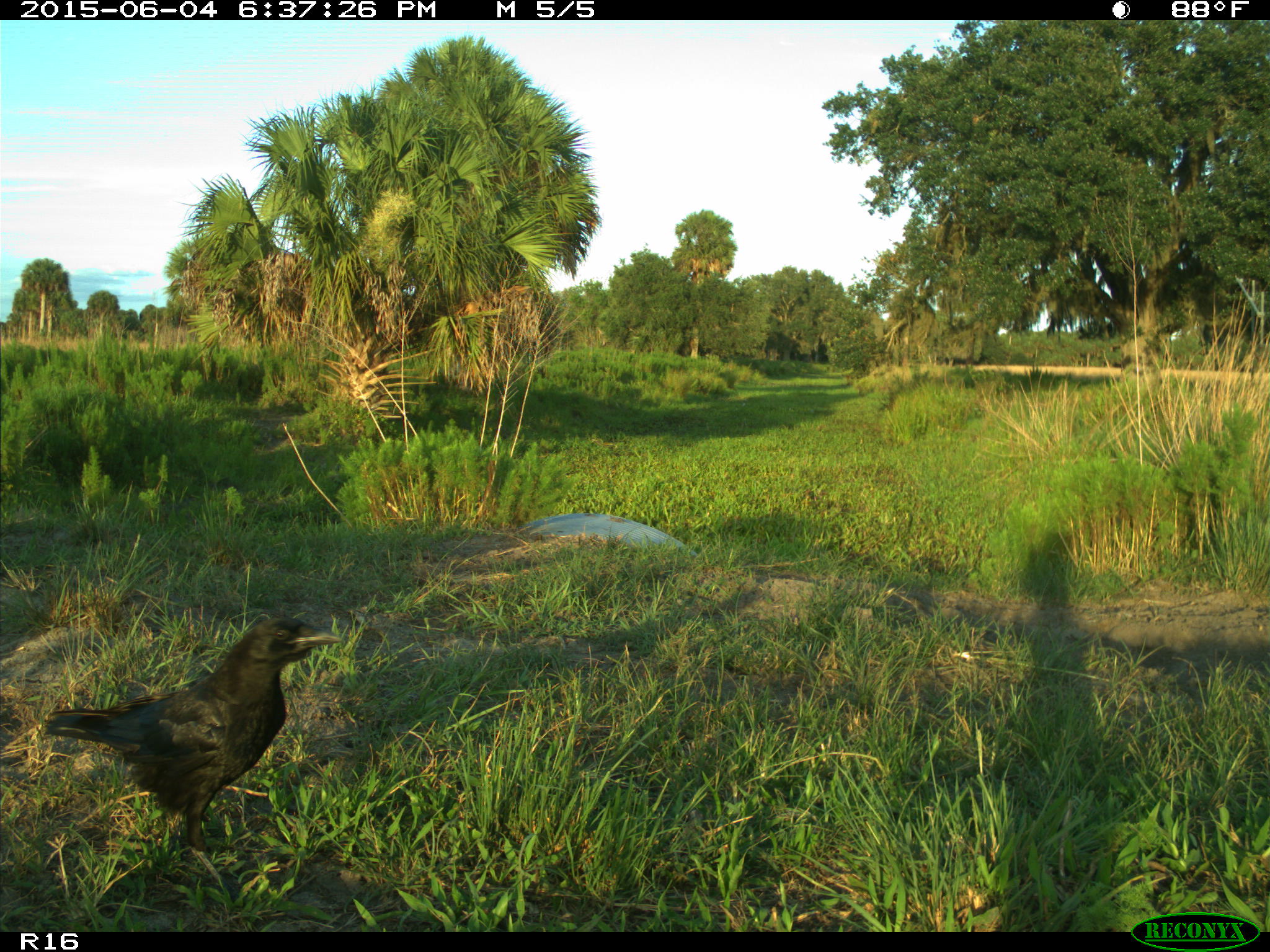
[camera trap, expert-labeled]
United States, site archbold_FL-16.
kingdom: Animalia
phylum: Chordata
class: Aves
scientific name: Aves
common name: birds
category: unidentified bird